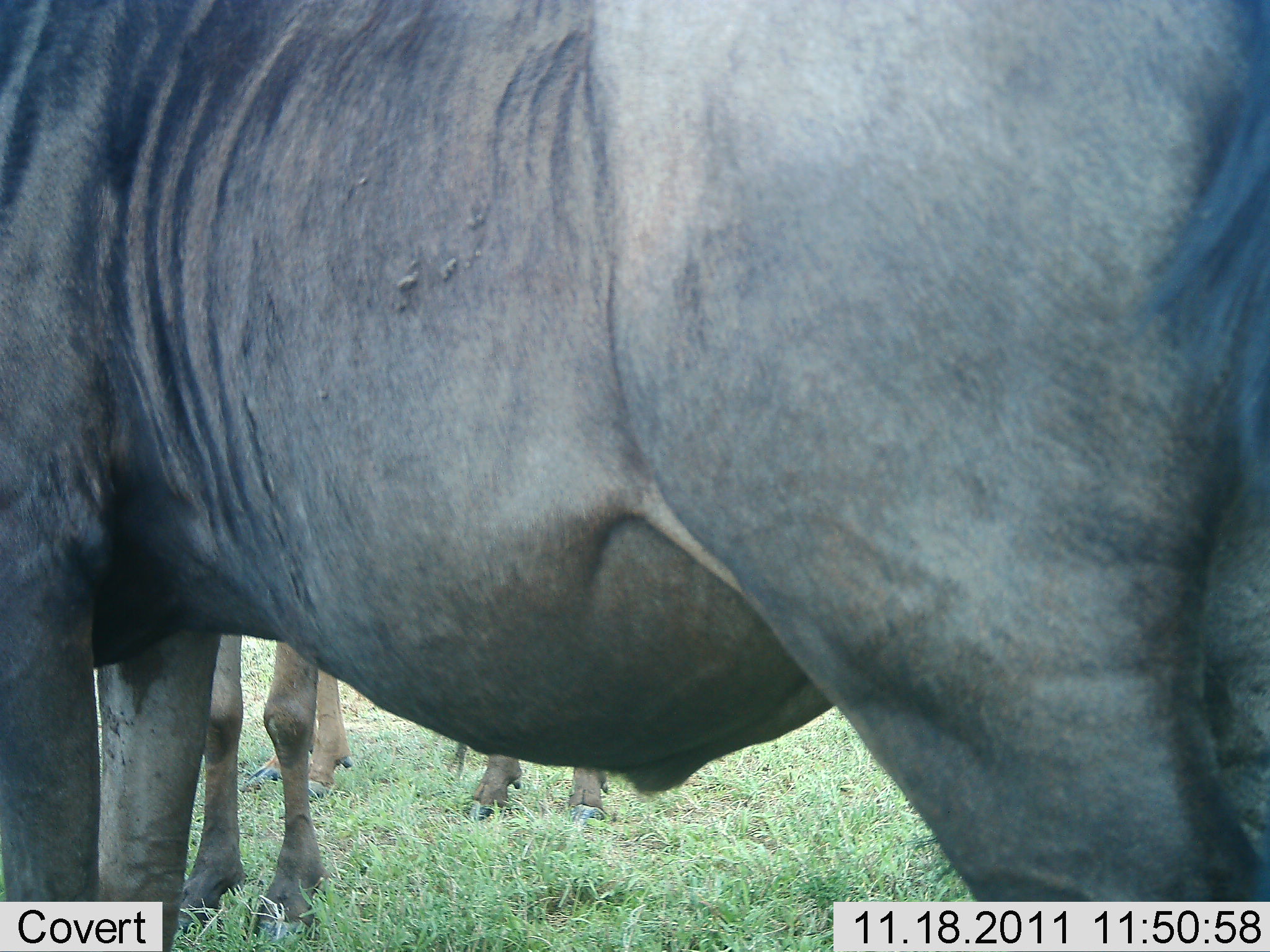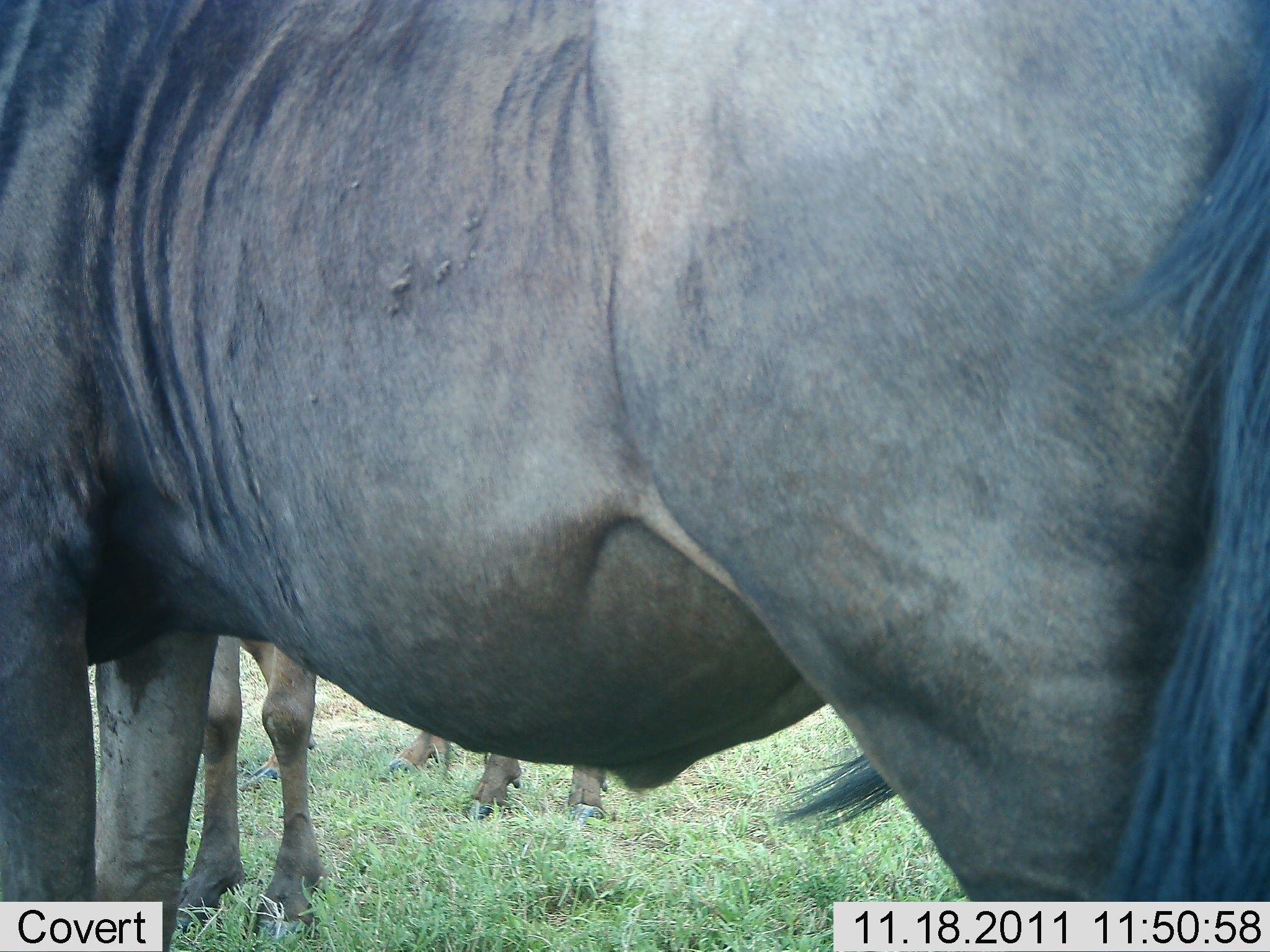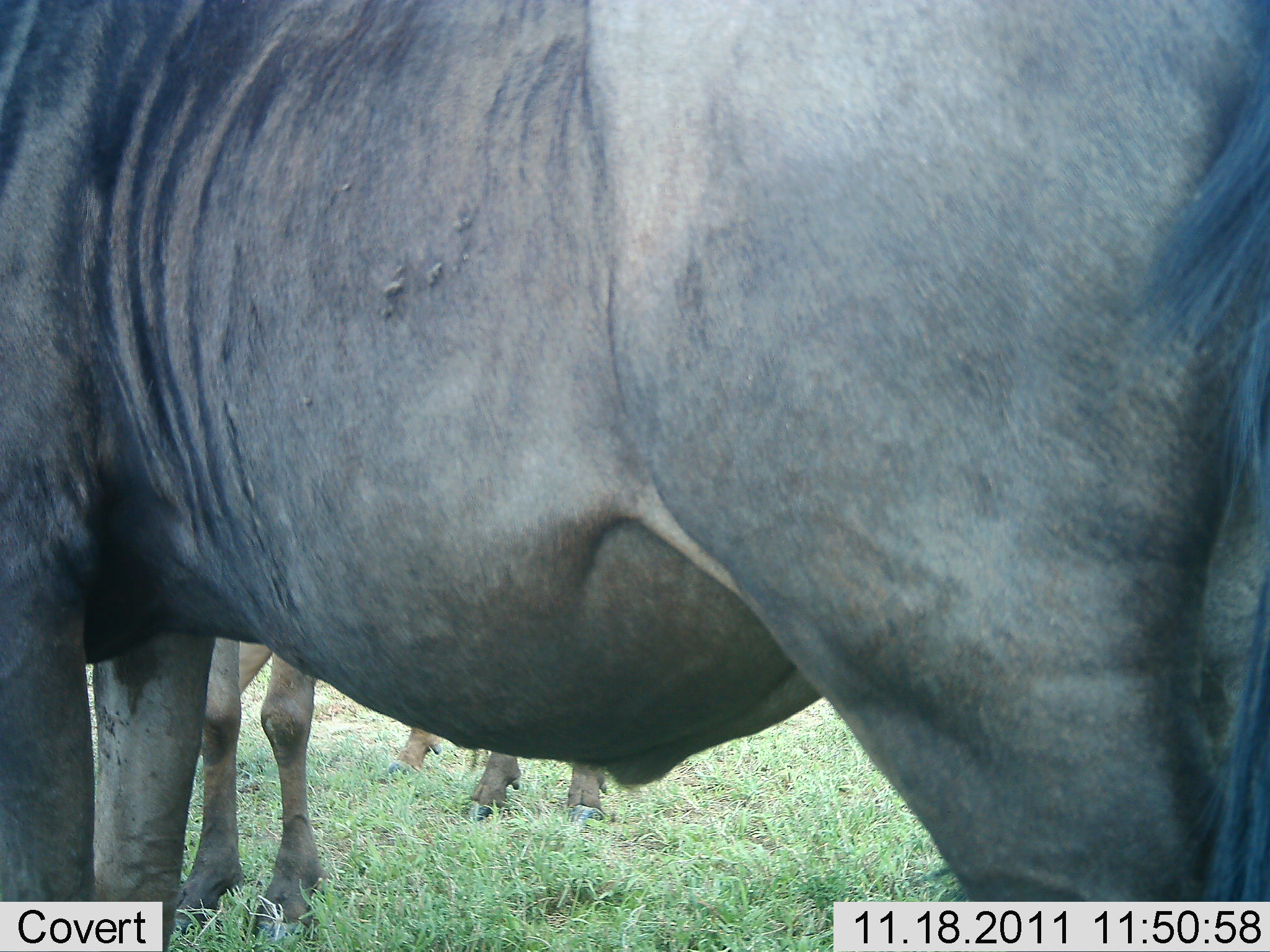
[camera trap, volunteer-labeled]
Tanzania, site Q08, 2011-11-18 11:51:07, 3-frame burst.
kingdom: Animalia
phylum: Chordata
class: Mammalia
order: Artiodactyla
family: Bovidae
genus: Connochaetes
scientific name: Connochaetes taurinus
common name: blue wildebeest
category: wildebeest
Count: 3.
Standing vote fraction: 100%.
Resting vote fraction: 0%.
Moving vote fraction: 0%.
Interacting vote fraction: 0%.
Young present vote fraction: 0%.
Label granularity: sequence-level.